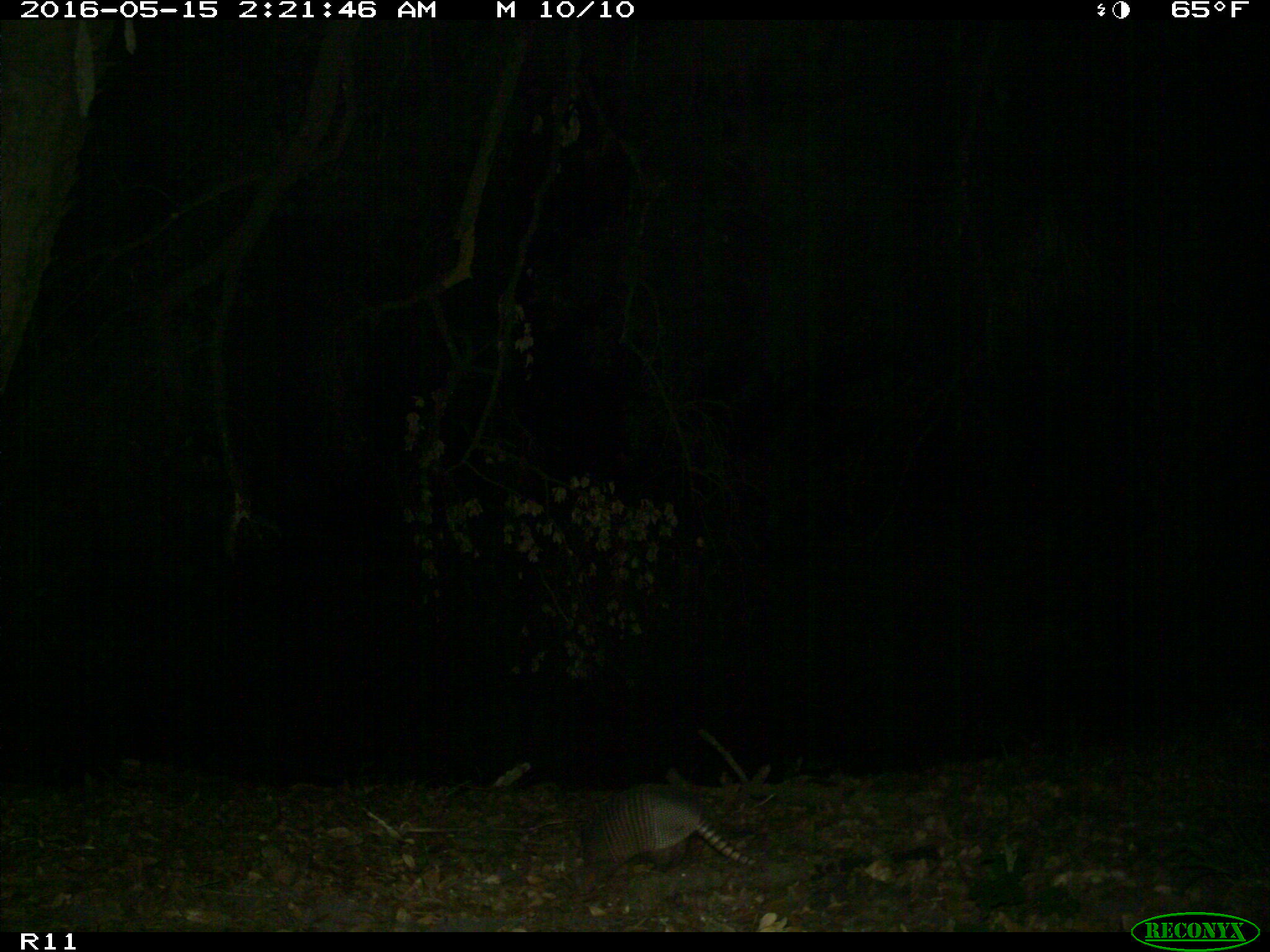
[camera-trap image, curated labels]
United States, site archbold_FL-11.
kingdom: Animalia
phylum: Chordata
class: Mammalia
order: Cingulata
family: Dasypodidae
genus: Dasypus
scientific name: Dasypus novemcinctus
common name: nine-banded armadillo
Dasypus novemcinctus (nine-banded armadillo).